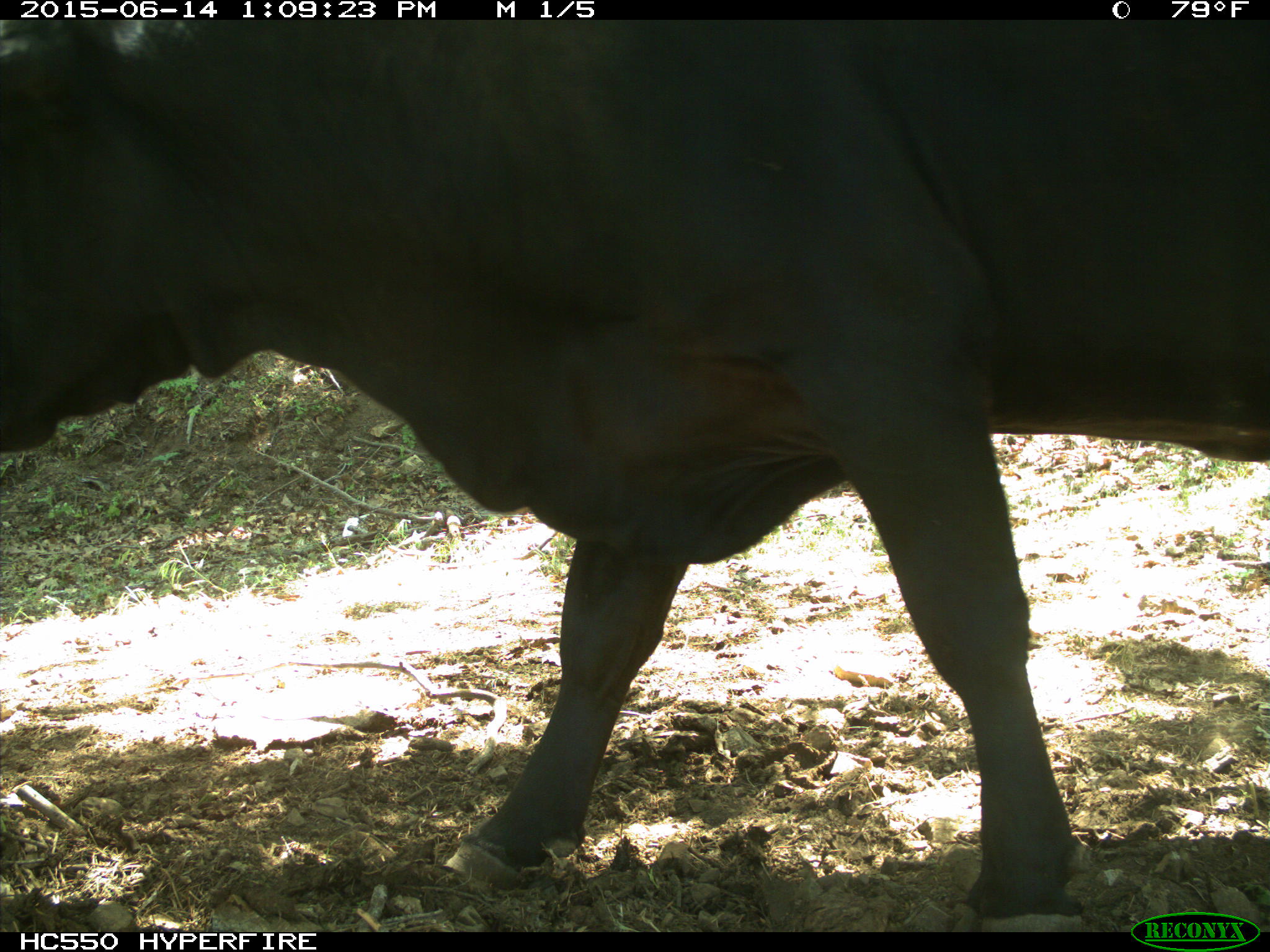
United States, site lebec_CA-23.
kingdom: Animalia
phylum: Chordata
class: Mammalia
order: Artiodactyla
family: Bovidae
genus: Bos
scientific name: Bos taurus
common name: domestic cow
Bos taurus (domestic cow).